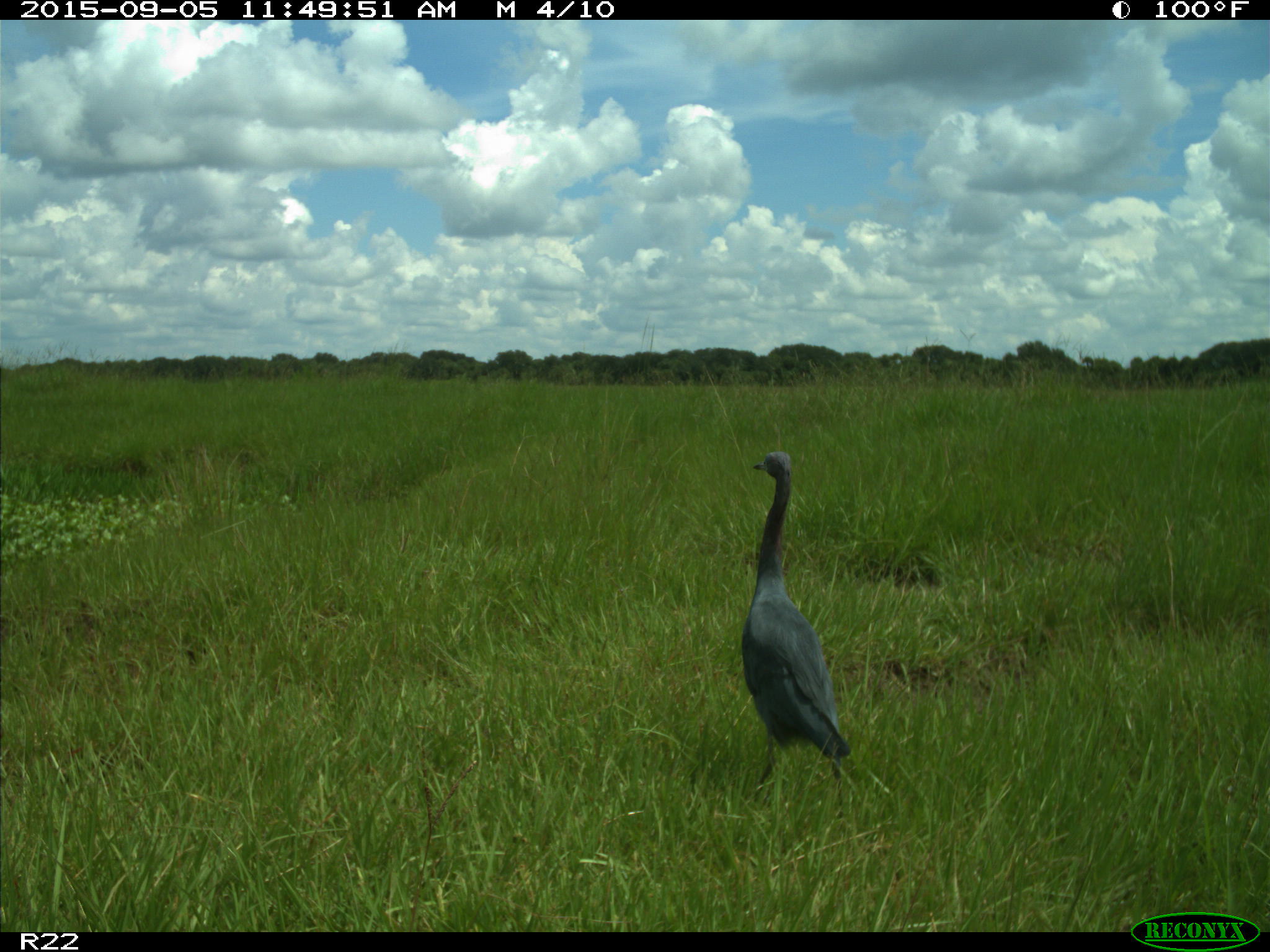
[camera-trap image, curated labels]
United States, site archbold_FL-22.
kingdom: Animalia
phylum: Chordata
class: Aves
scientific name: Aves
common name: birds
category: unidentified bird